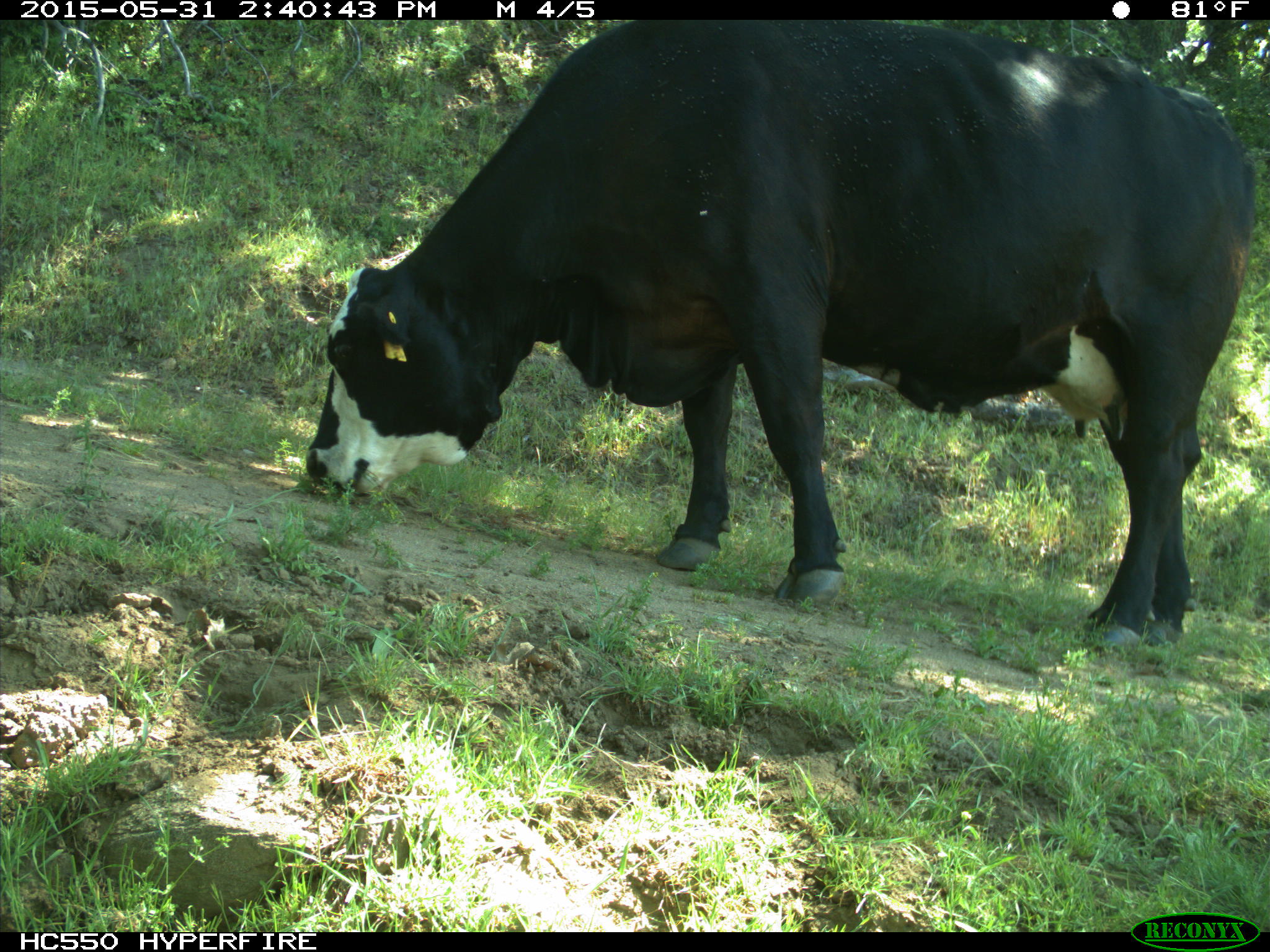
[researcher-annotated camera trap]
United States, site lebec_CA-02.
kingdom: Animalia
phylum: Chordata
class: Mammalia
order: Artiodactyla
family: Bovidae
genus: Bos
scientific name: Bos taurus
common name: domestic cow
Bos taurus (domestic cow).